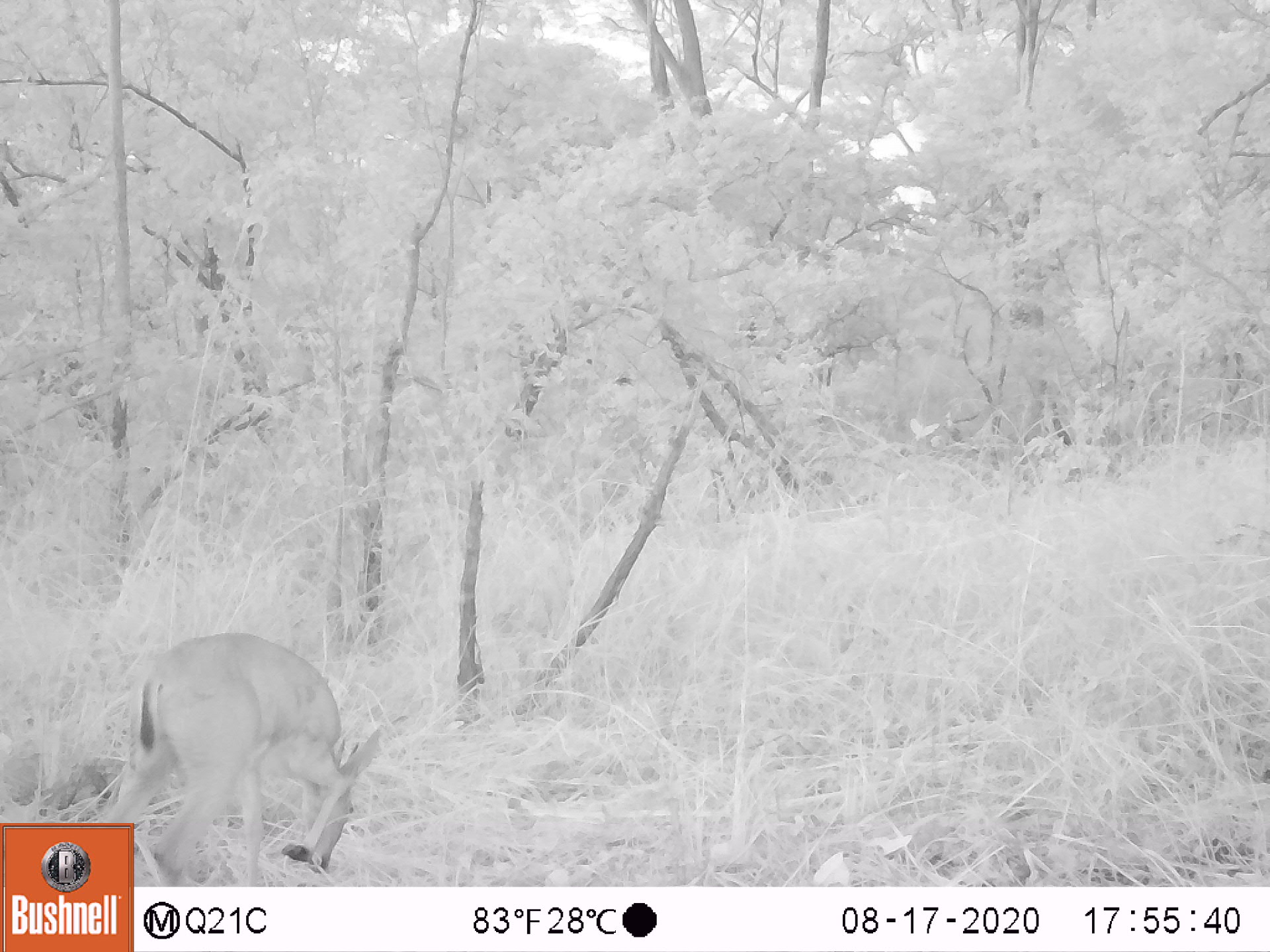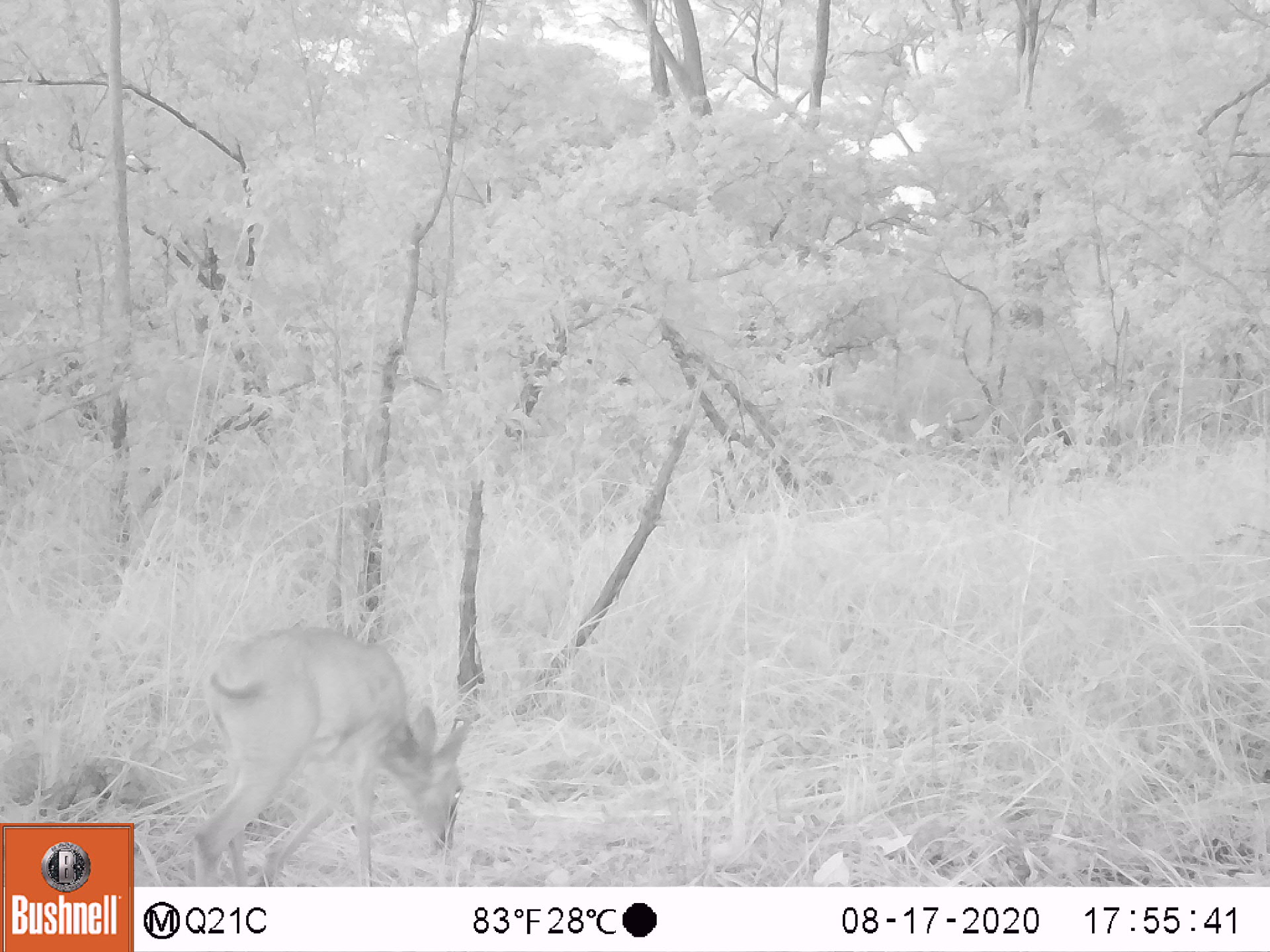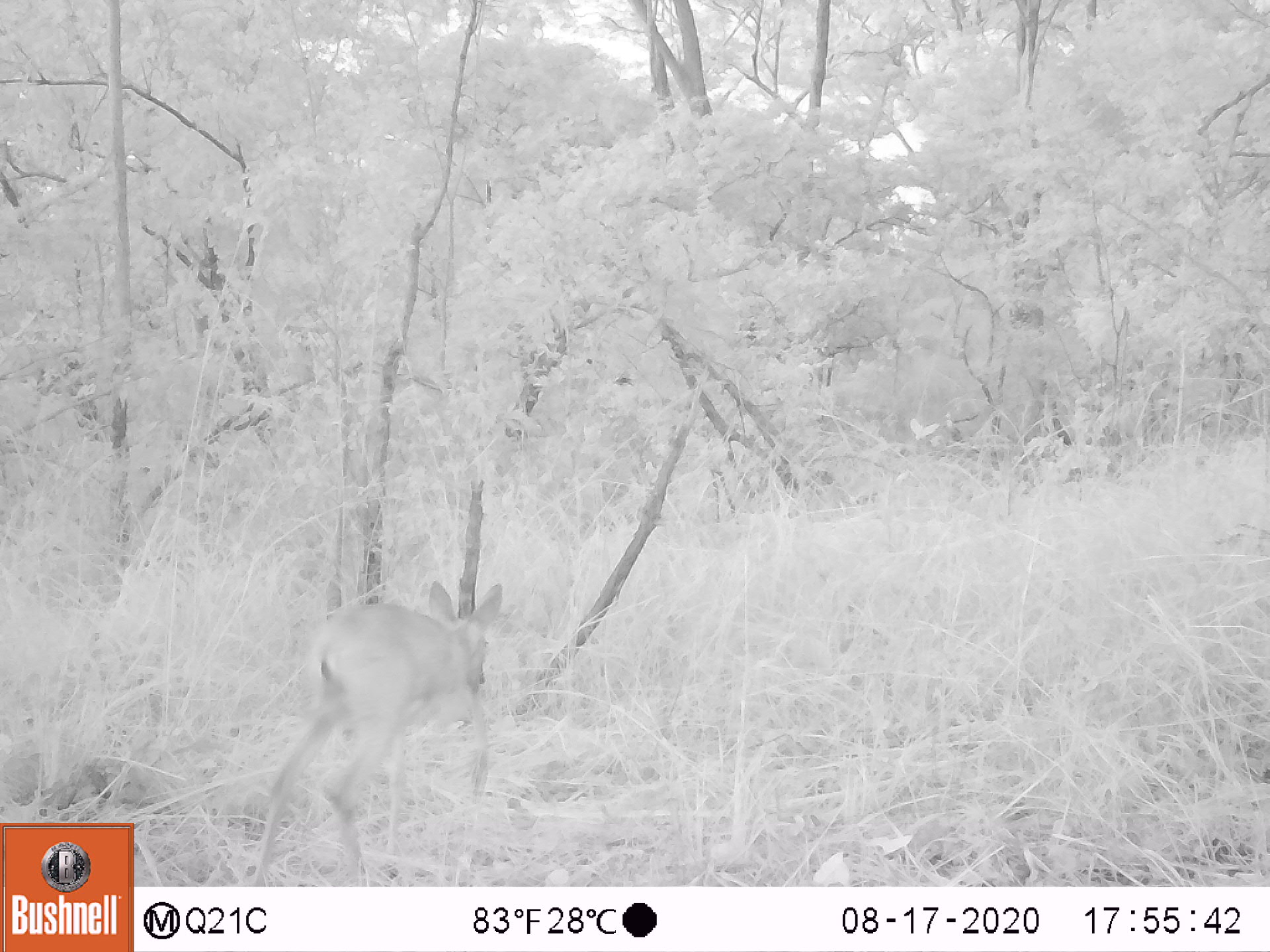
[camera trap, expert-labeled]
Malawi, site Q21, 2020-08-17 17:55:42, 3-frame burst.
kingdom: Animalia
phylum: Chordata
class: Mammalia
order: Artiodactyla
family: Bovidae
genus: Sylvicapra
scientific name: Sylvicapra grimmia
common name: common duiker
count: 1